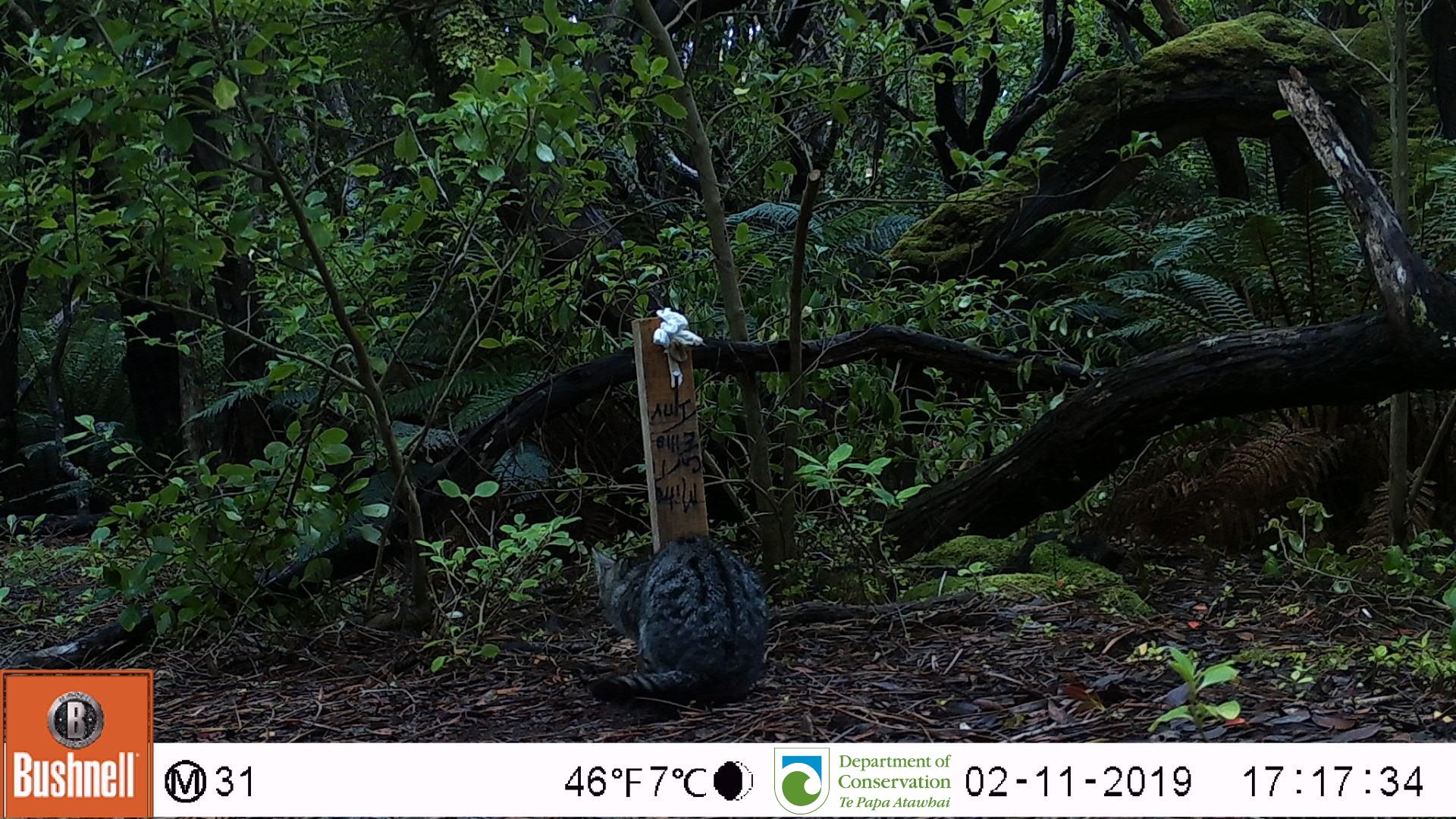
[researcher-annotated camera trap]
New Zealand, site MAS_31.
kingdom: Animalia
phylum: Chordata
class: Mammalia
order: Carnivora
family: Felidae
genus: Felis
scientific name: Felis catus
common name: domestic cat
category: cat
Cat (domestic cat) (Felis catus).